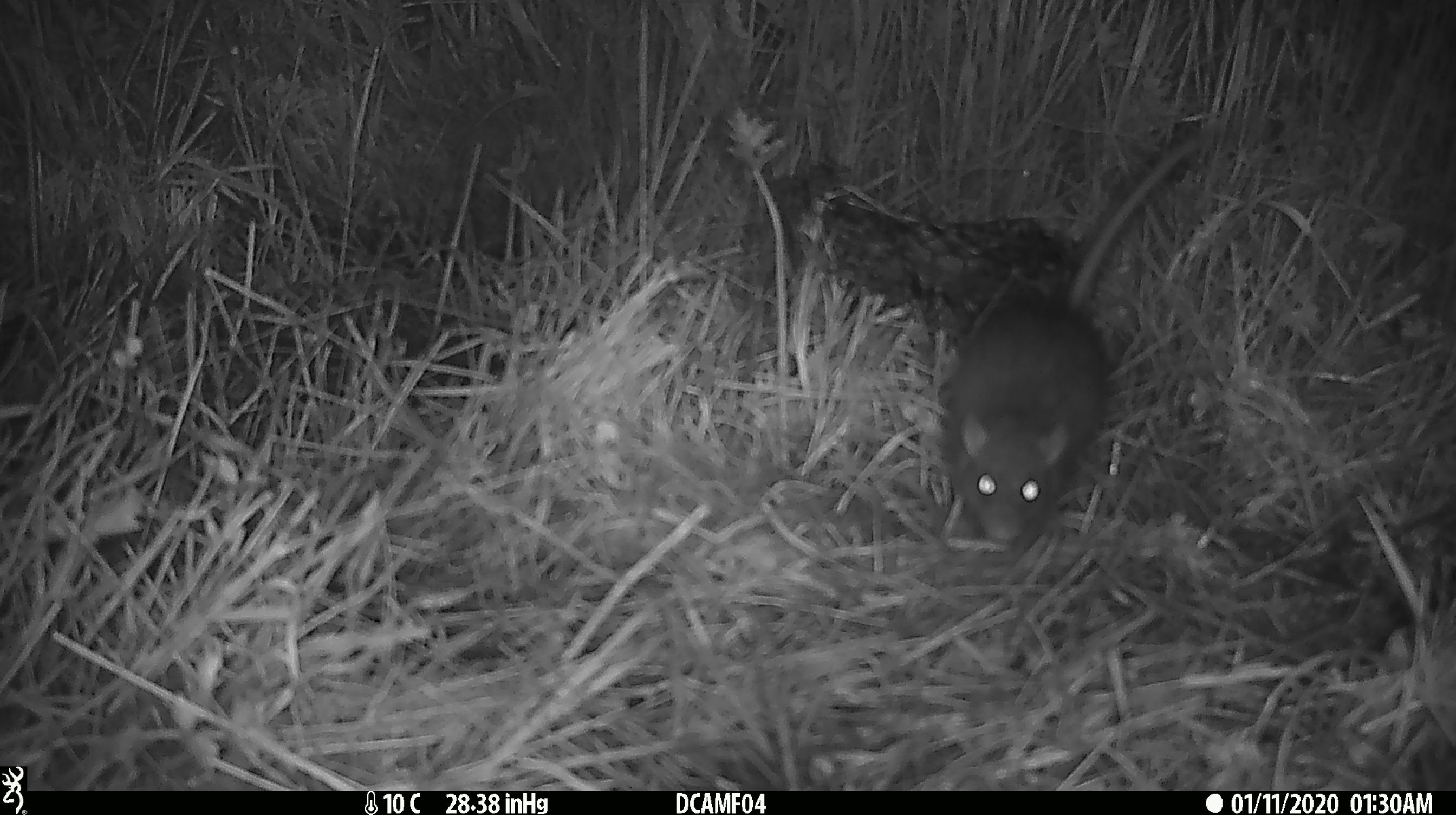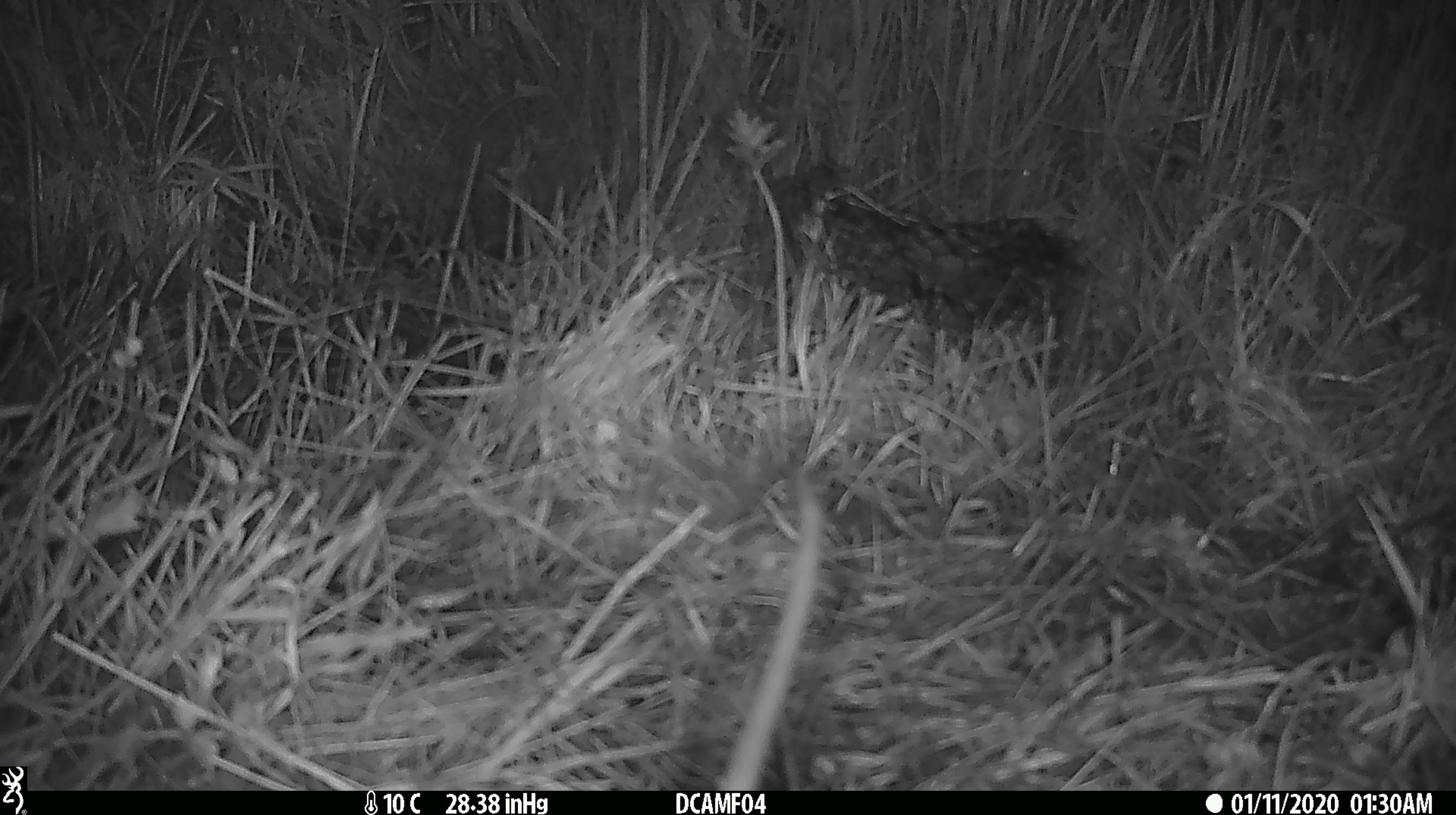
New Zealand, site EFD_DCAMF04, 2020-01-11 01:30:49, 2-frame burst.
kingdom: Animalia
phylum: Chordata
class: Mammalia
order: Rodentia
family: Muridae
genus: Rattus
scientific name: Rattus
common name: rat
Rat (Rattus).